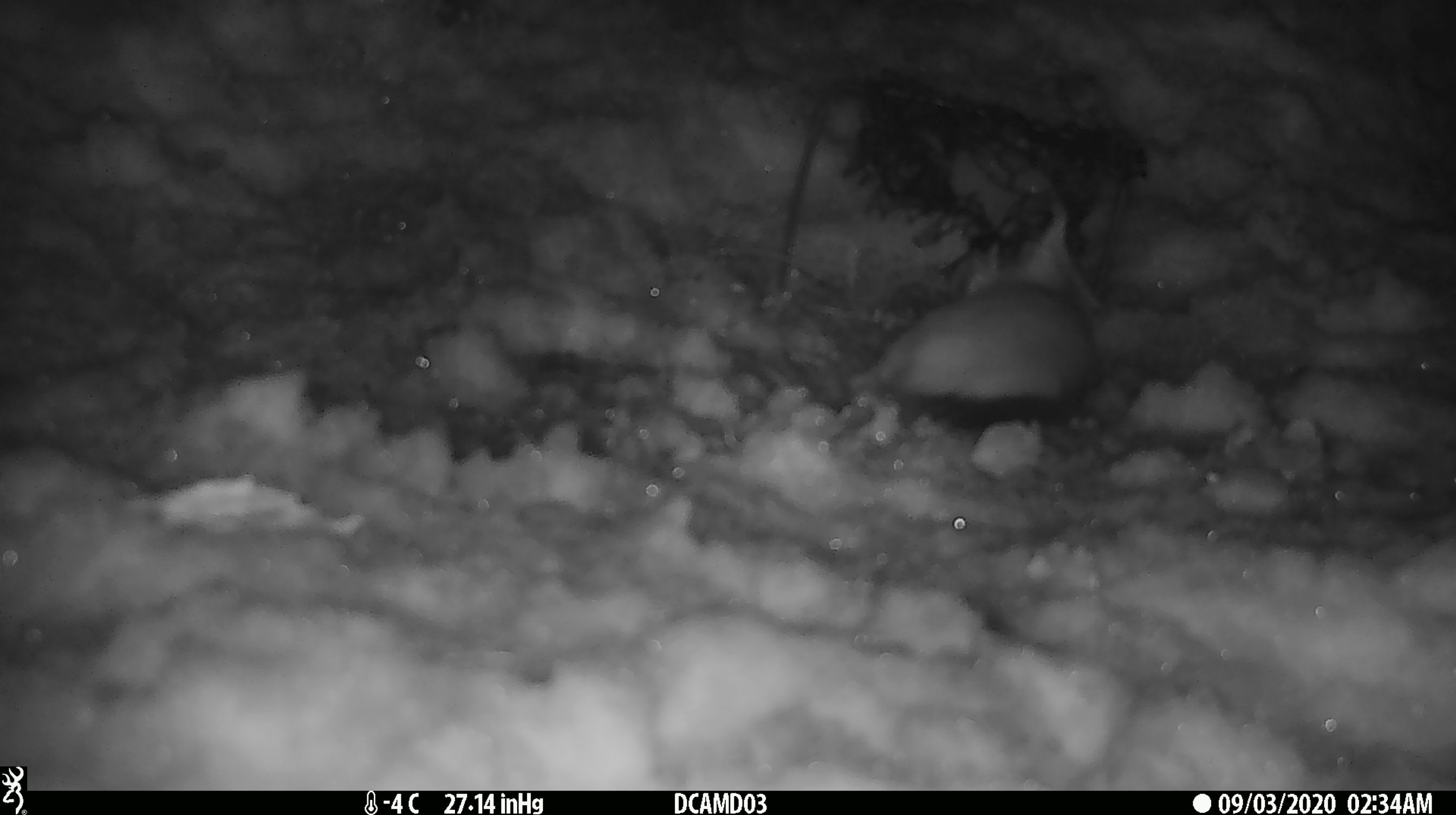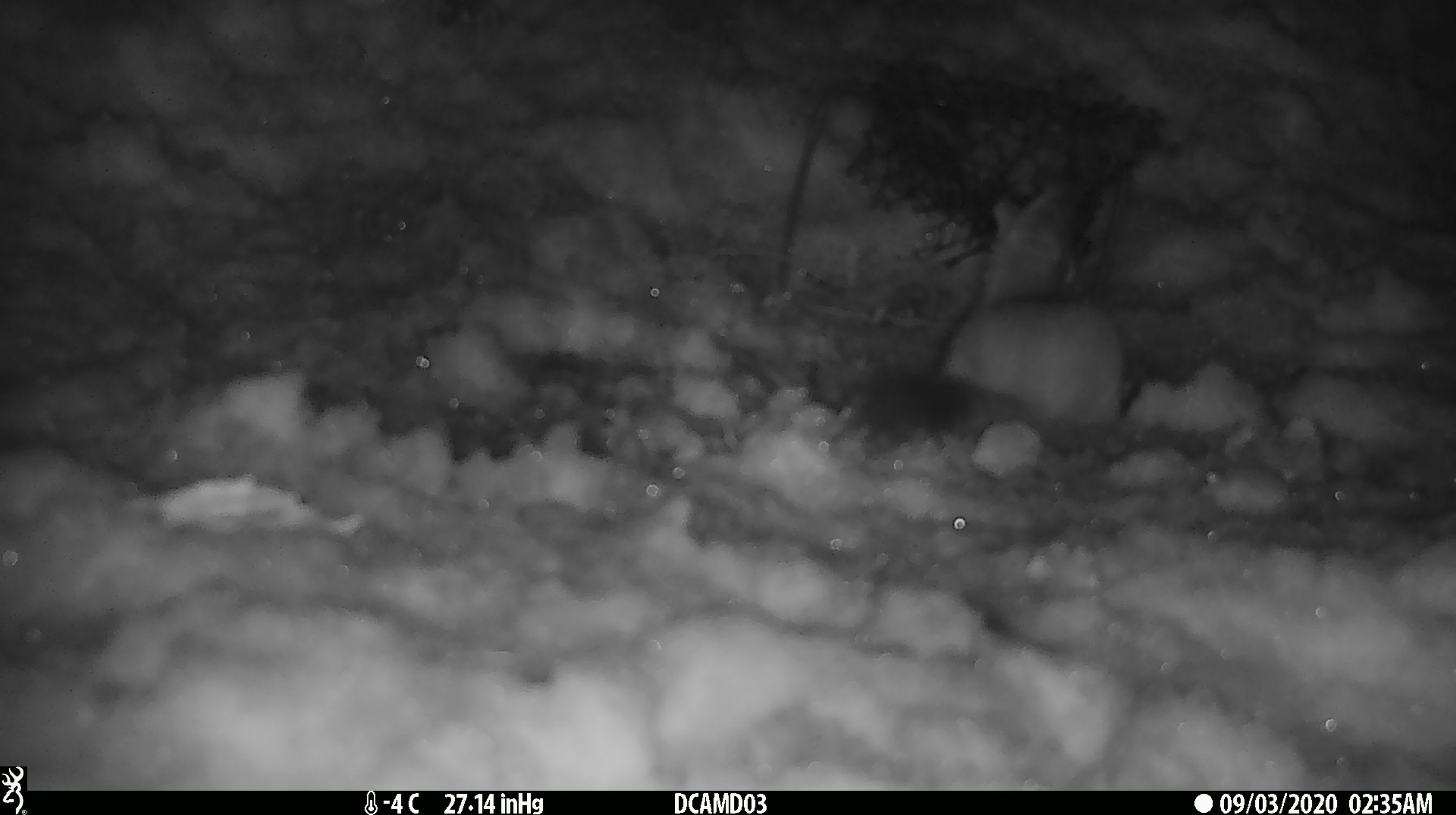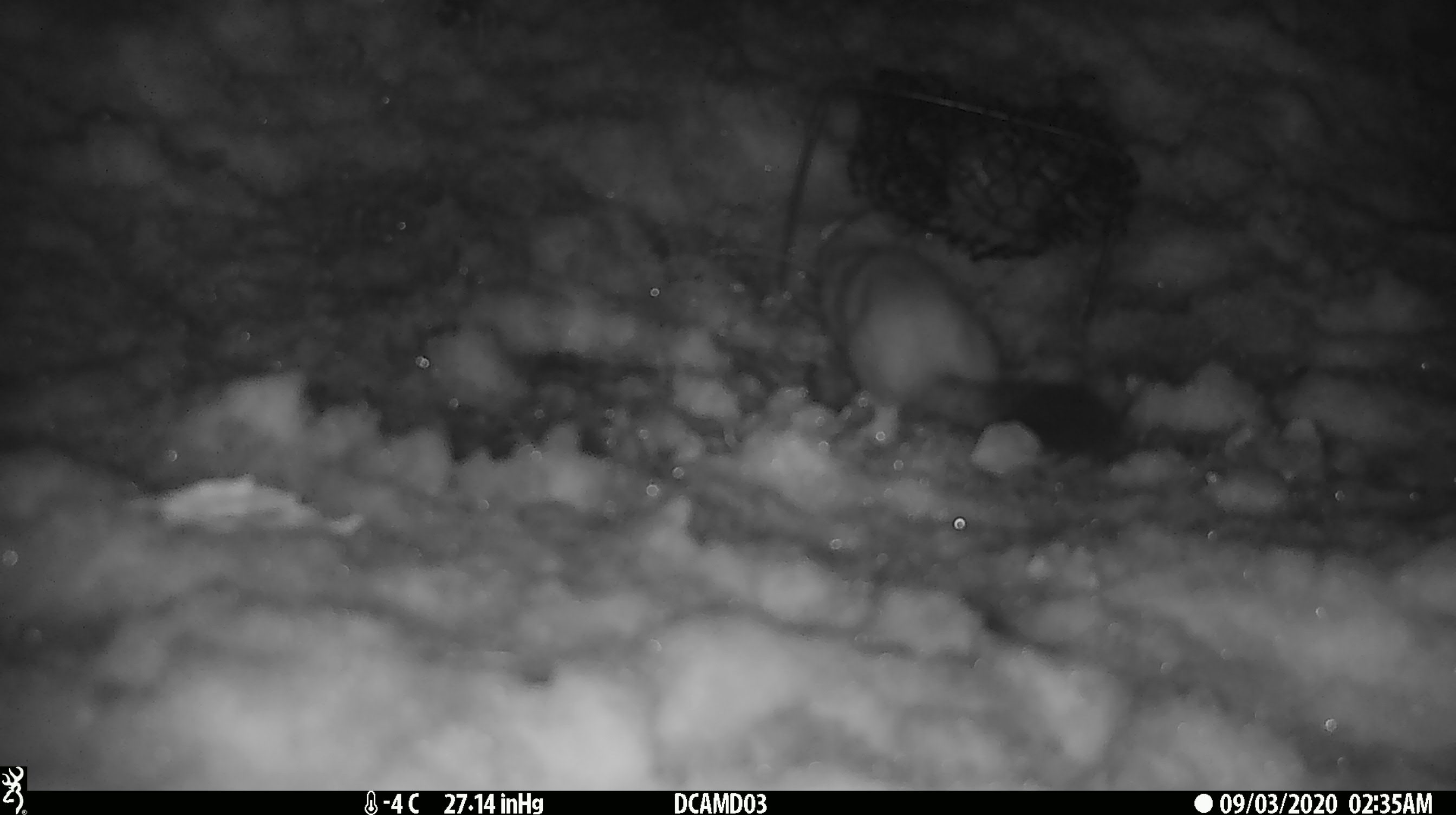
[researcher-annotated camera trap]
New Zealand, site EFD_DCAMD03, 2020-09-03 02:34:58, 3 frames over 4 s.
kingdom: Animalia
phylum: Chordata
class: Mammalia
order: Carnivora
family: Mustelidae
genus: Mustela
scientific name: Mustela erminea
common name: stoat